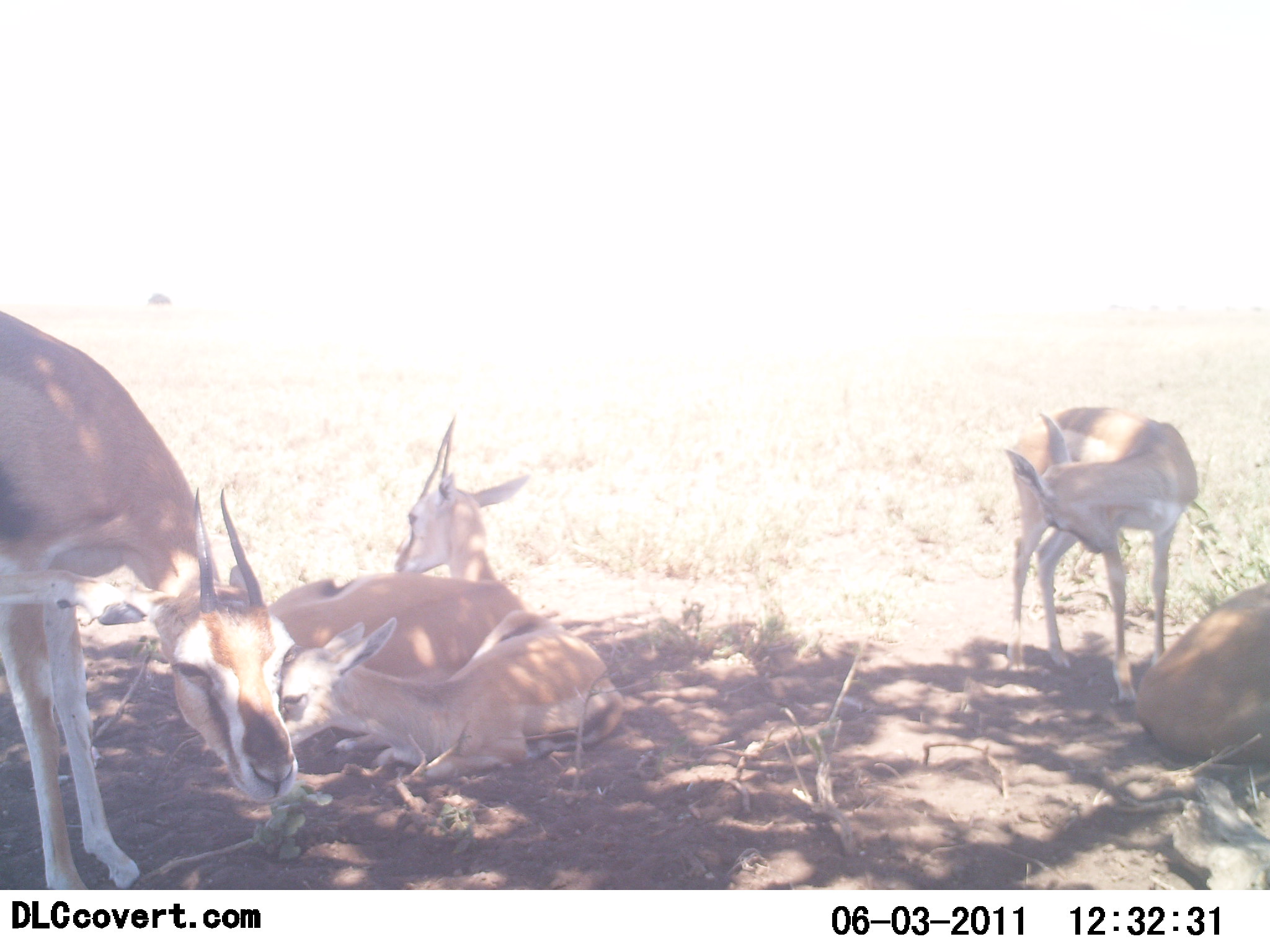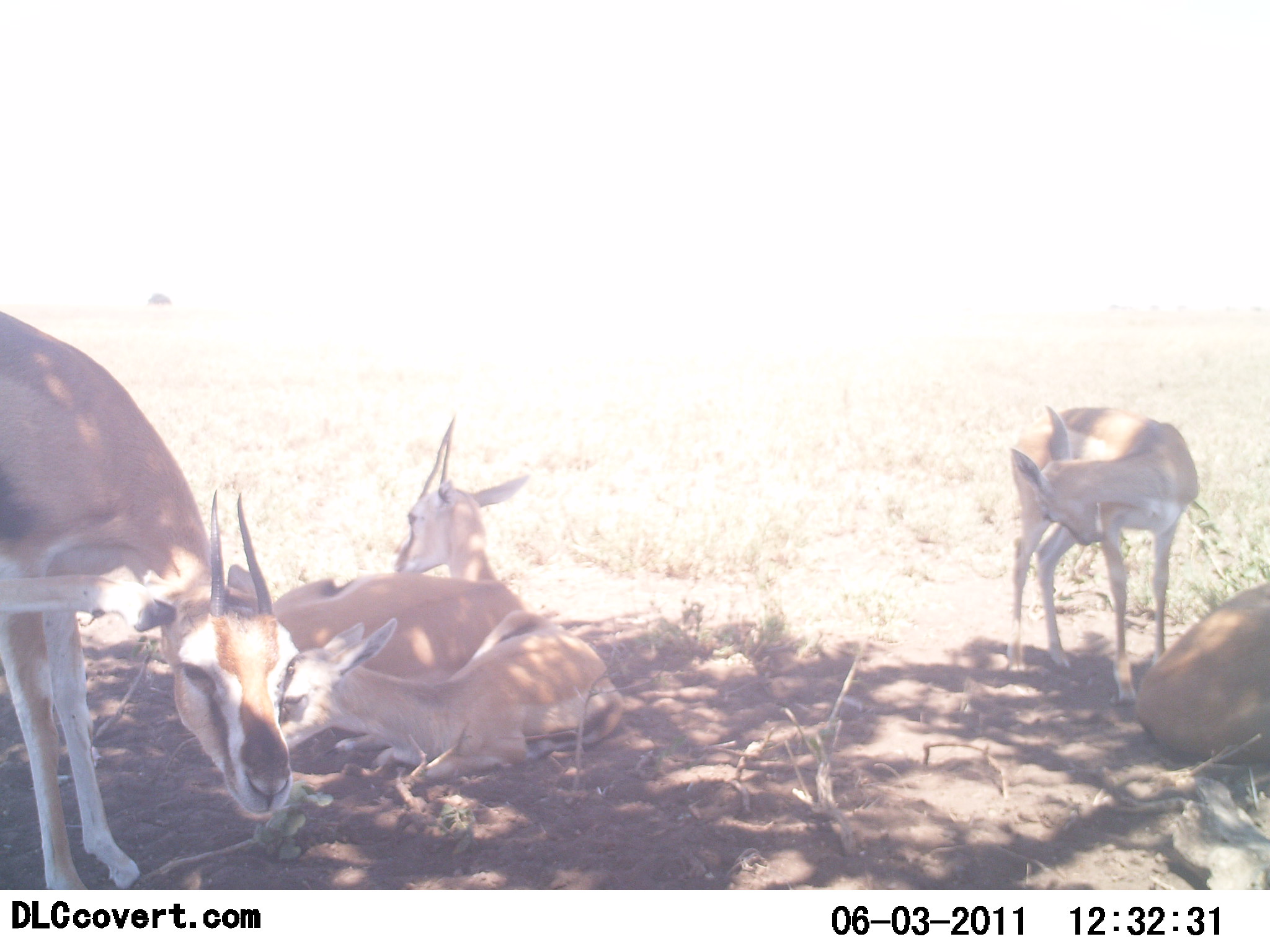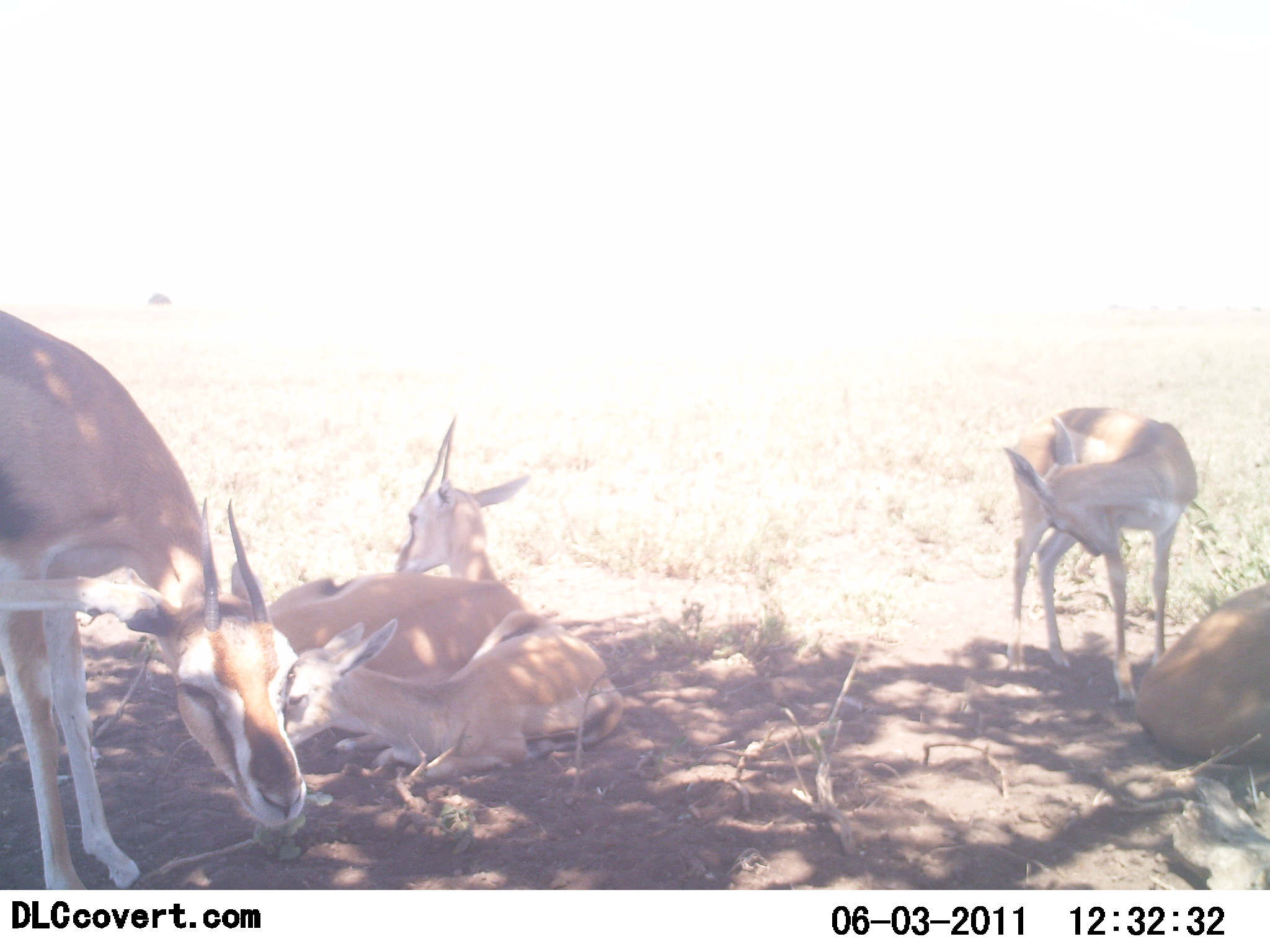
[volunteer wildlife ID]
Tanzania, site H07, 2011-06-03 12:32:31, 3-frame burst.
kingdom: Animalia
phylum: Chordata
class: Mammalia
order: Artiodactyla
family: Bovidae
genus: Eudorcas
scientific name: Eudorcas thomsonii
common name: thomson's gazelle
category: gazellethomsons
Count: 5.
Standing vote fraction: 73%.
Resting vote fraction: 100%.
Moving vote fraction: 0%.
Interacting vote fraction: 9%.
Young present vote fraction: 55%.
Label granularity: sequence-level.